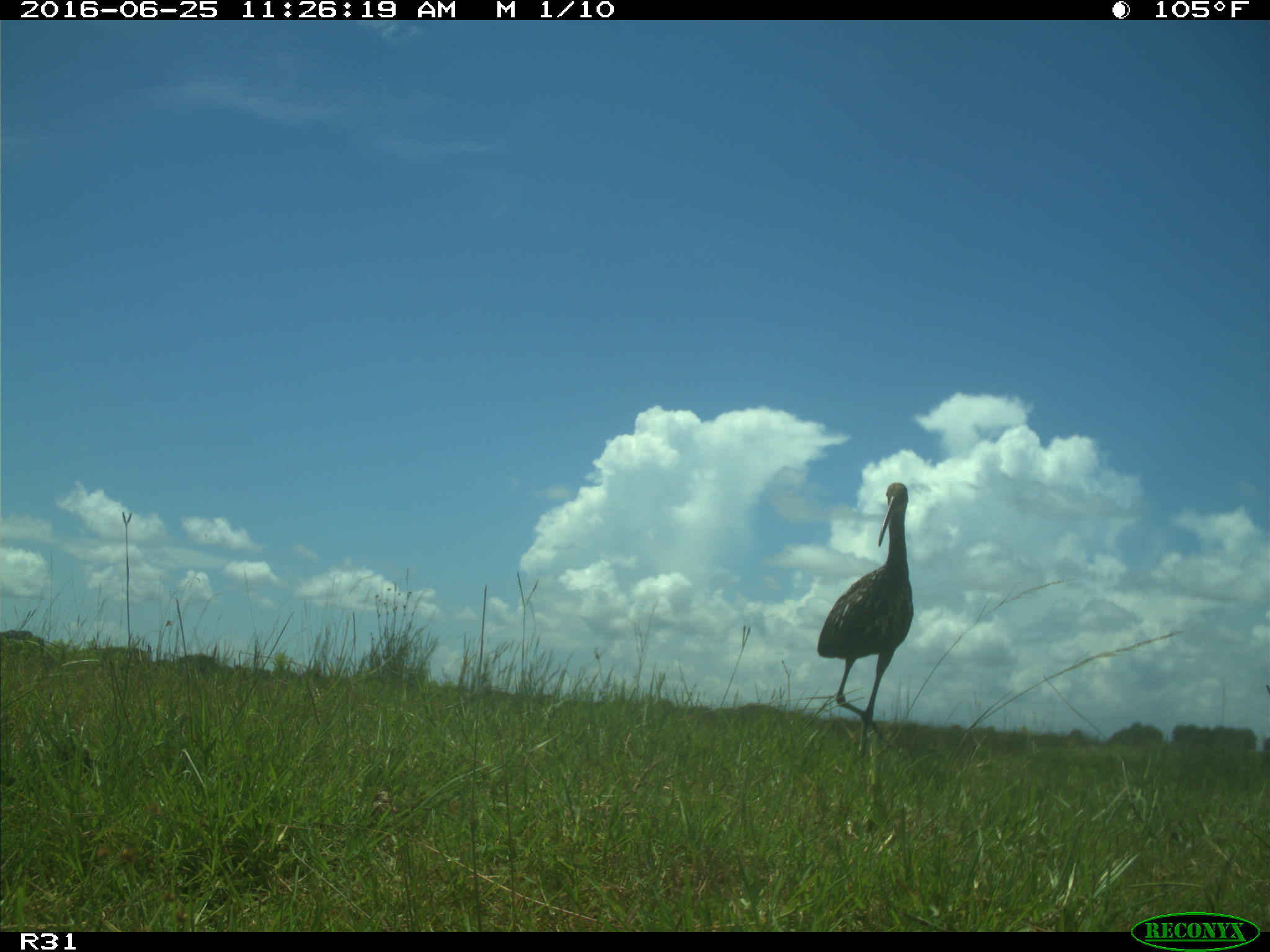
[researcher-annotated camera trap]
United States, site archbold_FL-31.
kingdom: Animalia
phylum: Chordata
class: Mammalia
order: Artiodactyla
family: Bovidae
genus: Bos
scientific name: Bos taurus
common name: domestic cow